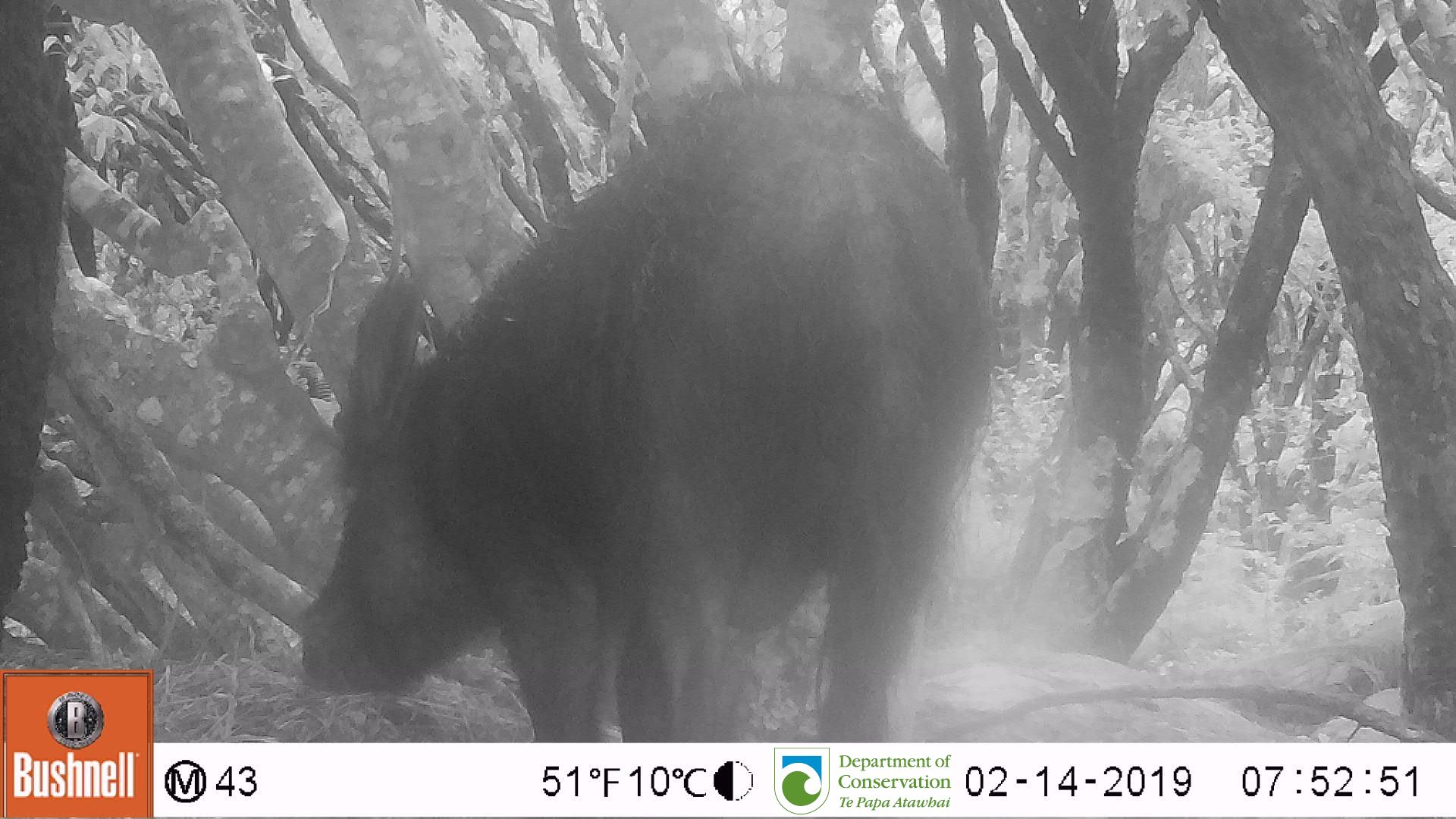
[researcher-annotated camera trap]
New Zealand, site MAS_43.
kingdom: Animalia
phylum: Chordata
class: Mammalia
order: Artiodactyla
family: Suidae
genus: Sus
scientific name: Sus scrofa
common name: pig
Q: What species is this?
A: Pig (Sus scrofa).